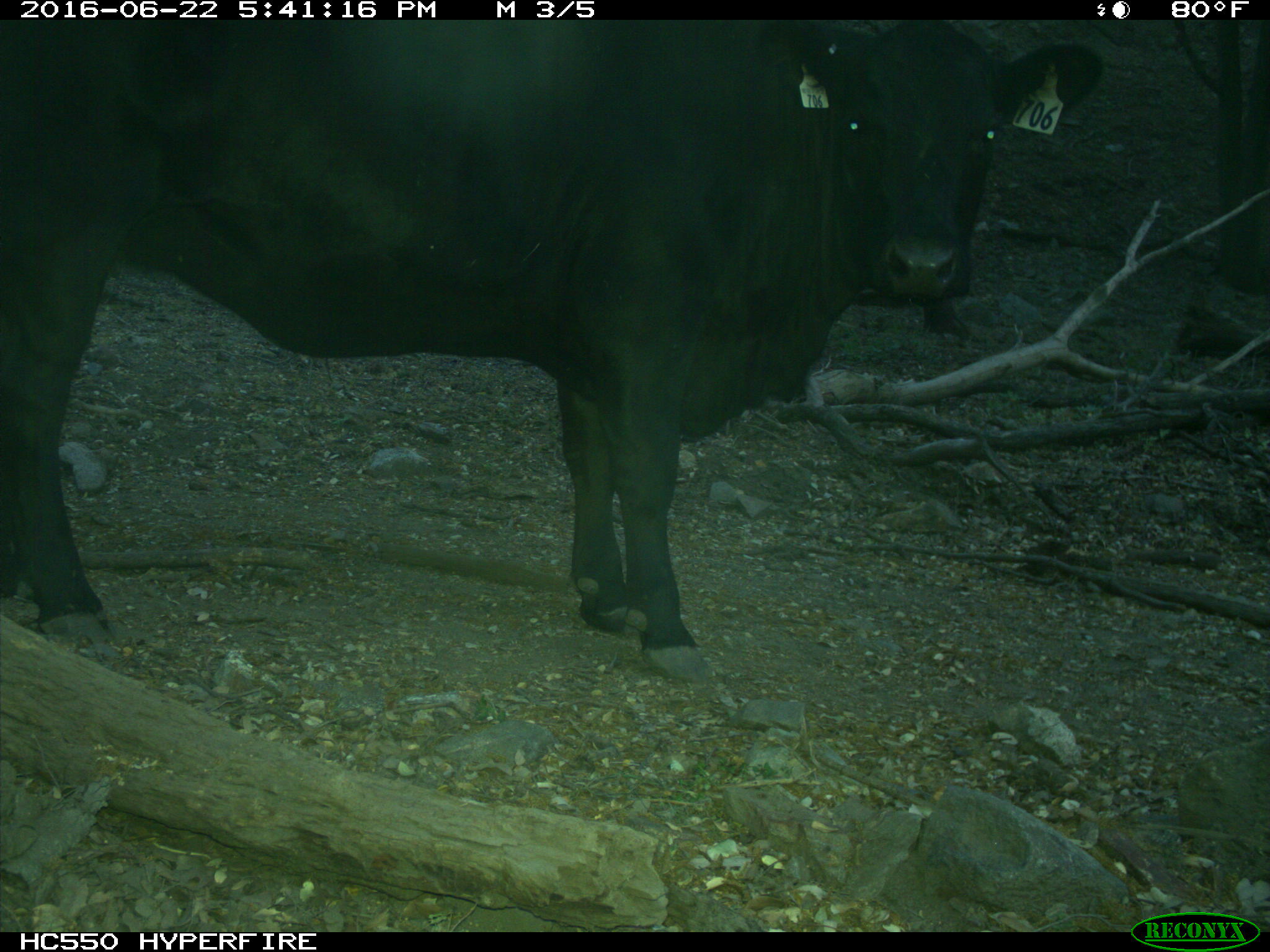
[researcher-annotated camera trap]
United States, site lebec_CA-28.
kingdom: Animalia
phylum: Chordata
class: Mammalia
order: Artiodactyla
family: Bovidae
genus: Bos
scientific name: Bos taurus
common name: domestic cow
Bos taurus (domestic cow).